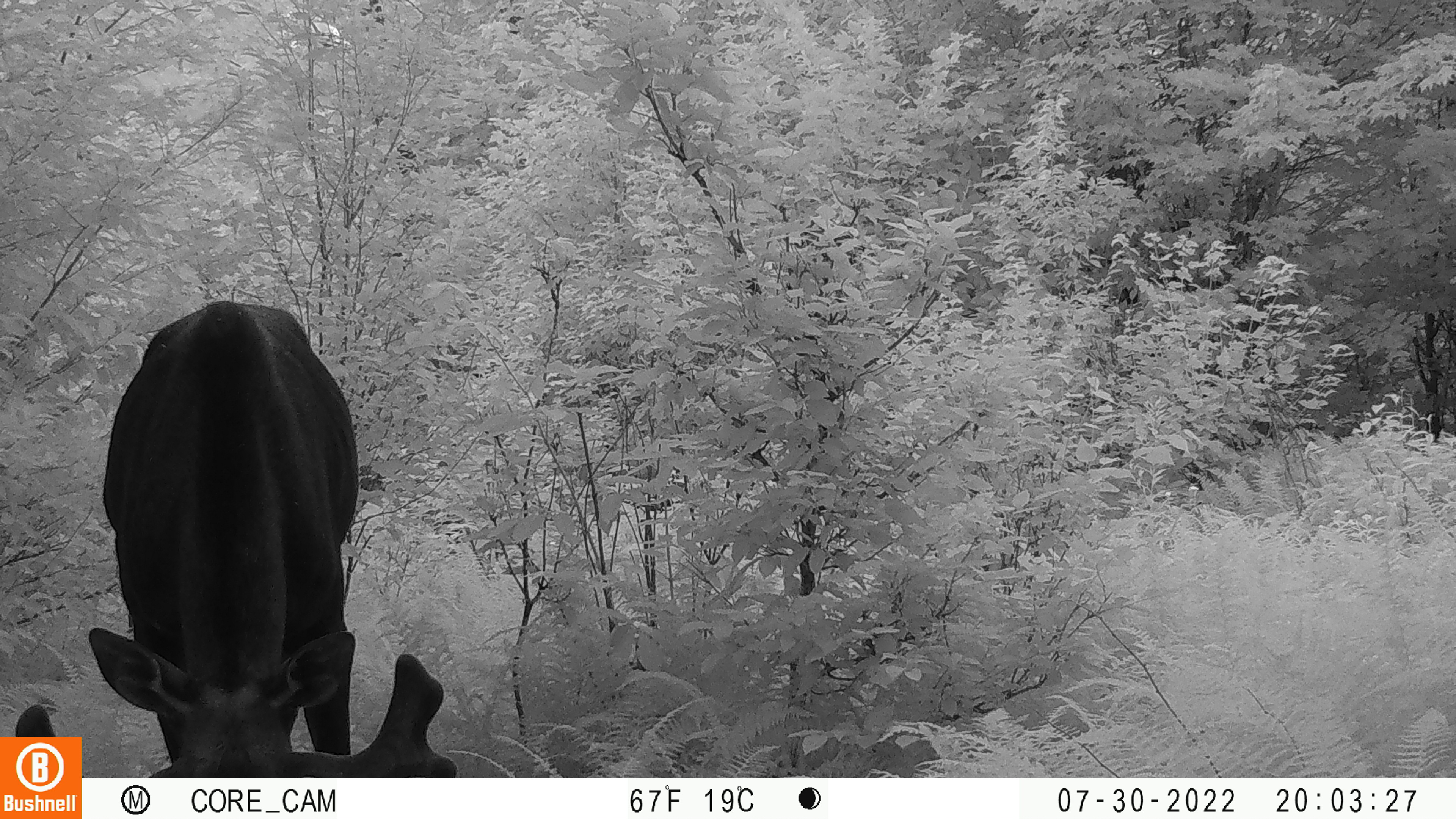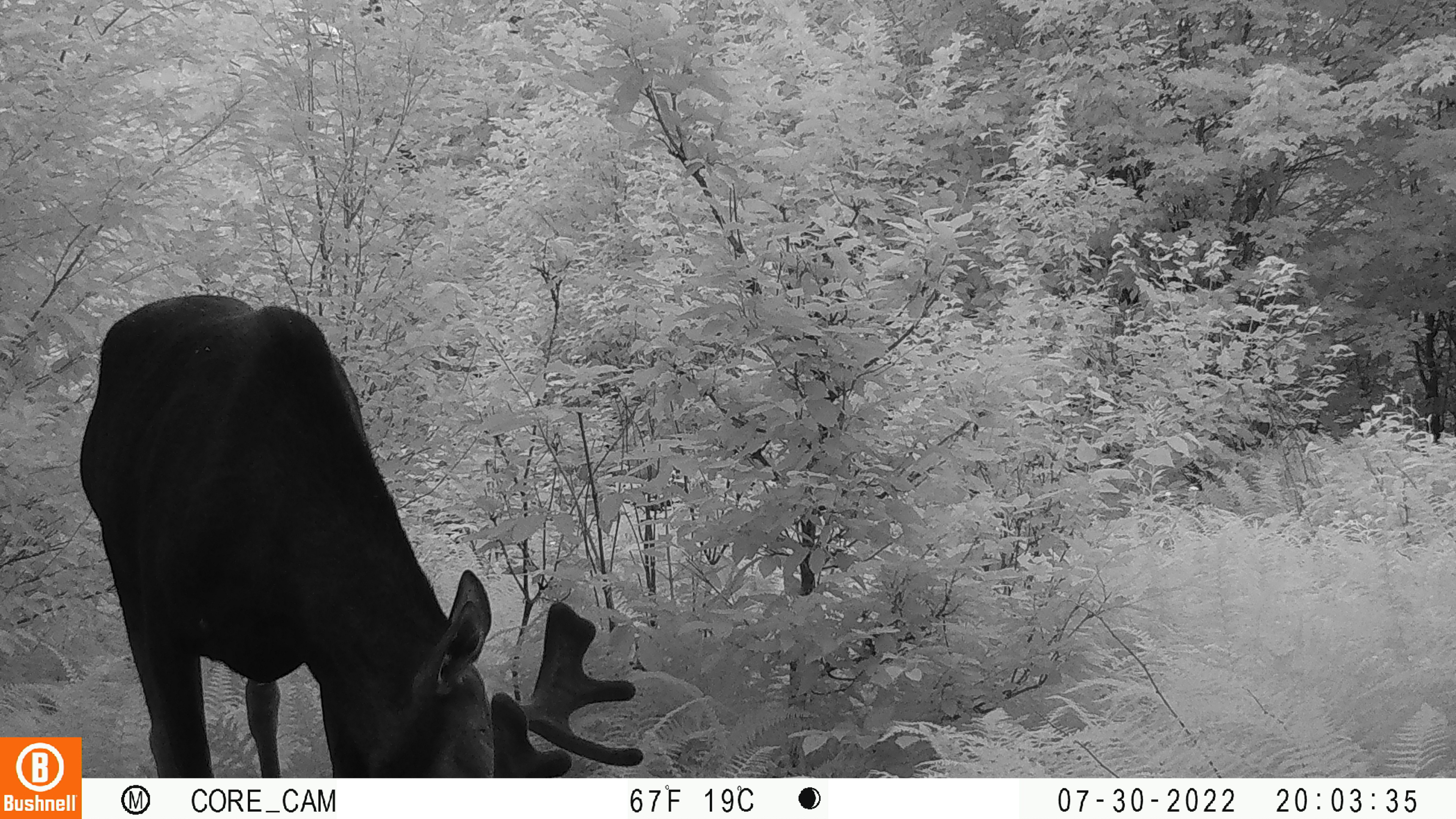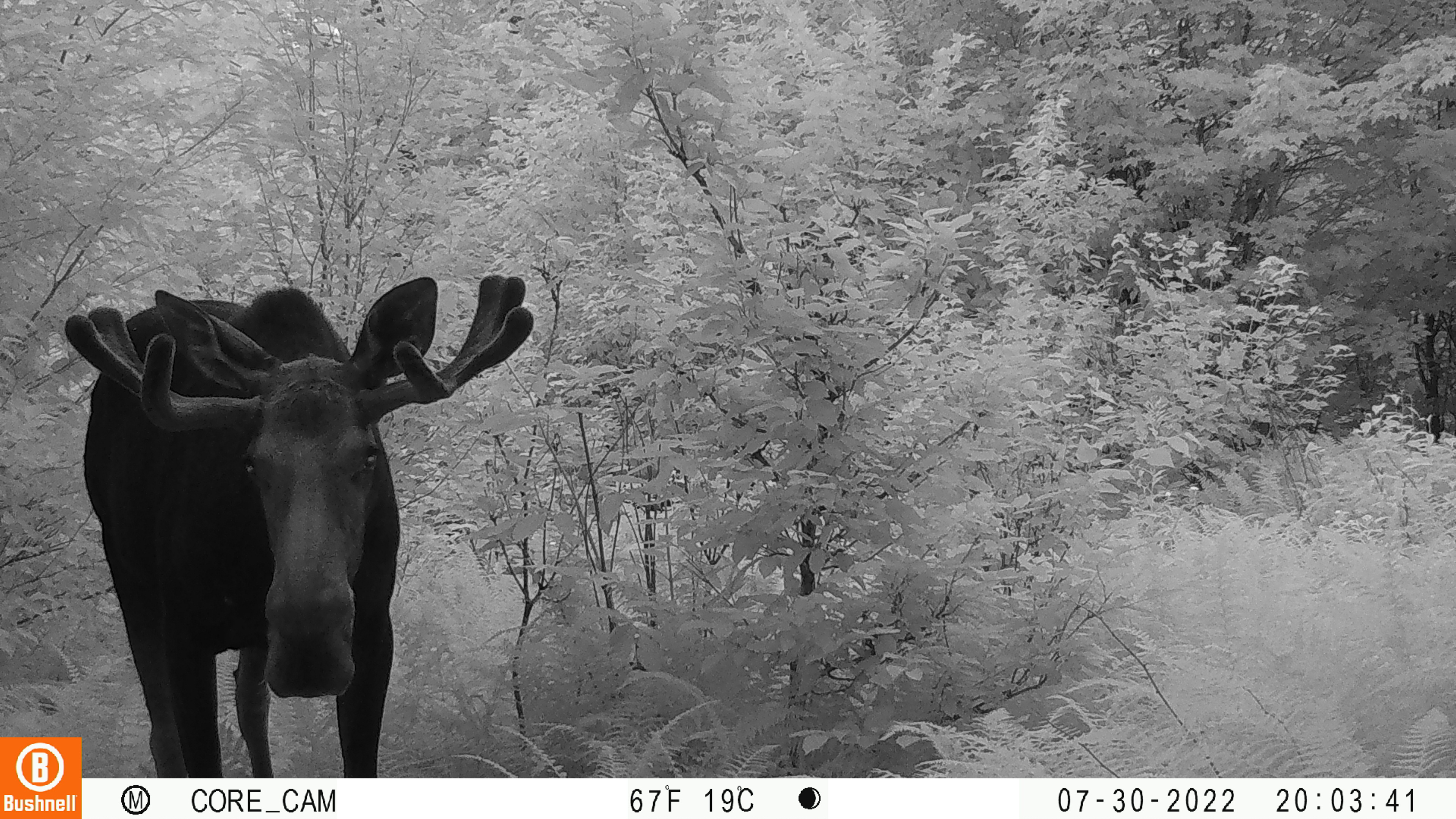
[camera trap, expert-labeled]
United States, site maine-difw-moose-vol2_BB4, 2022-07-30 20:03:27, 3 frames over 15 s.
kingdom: Animalia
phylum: Chordata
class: Mammalia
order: Artiodactyla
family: Cervidae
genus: Alces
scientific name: Alces alces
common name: moose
Moose (Alces alces).